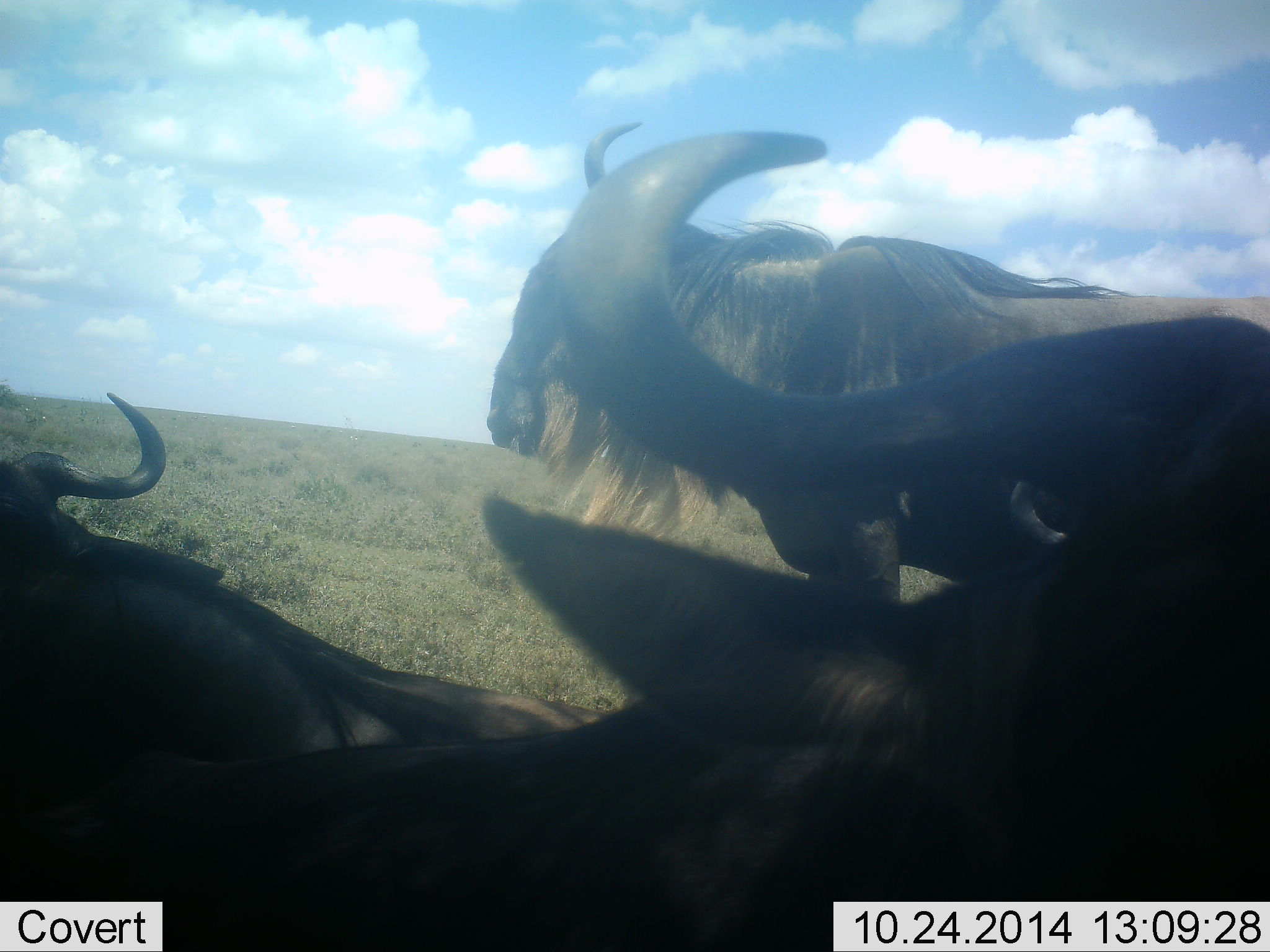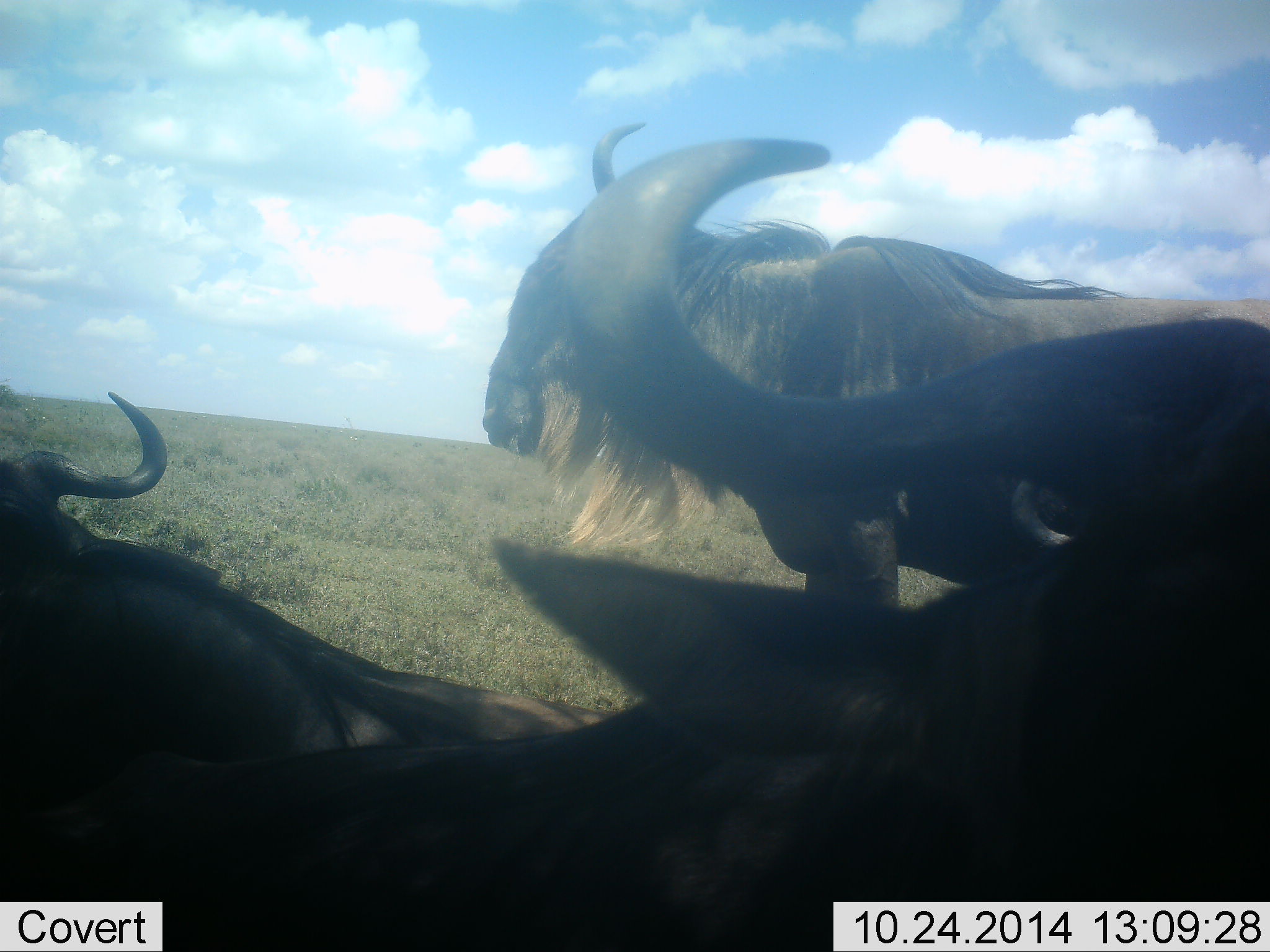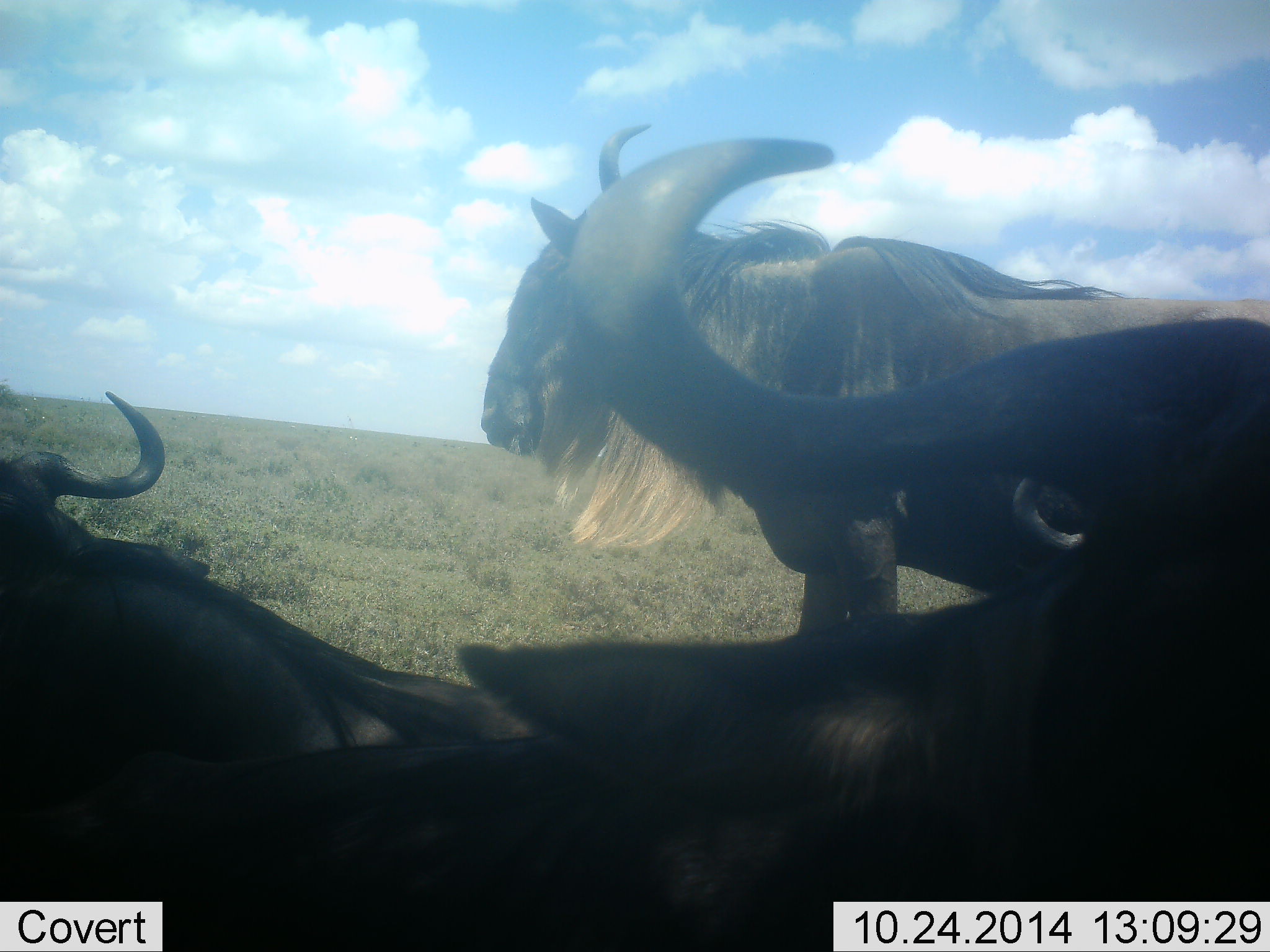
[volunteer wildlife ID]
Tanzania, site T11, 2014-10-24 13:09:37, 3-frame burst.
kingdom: Animalia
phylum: Chordata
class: Mammalia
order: Artiodactyla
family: Bovidae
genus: Connochaetes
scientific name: Connochaetes taurinus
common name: blue wildebeest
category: wildebeest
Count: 3.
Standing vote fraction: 90%.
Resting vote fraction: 70%.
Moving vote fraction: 0%.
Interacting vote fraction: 0%.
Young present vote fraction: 0%.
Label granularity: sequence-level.